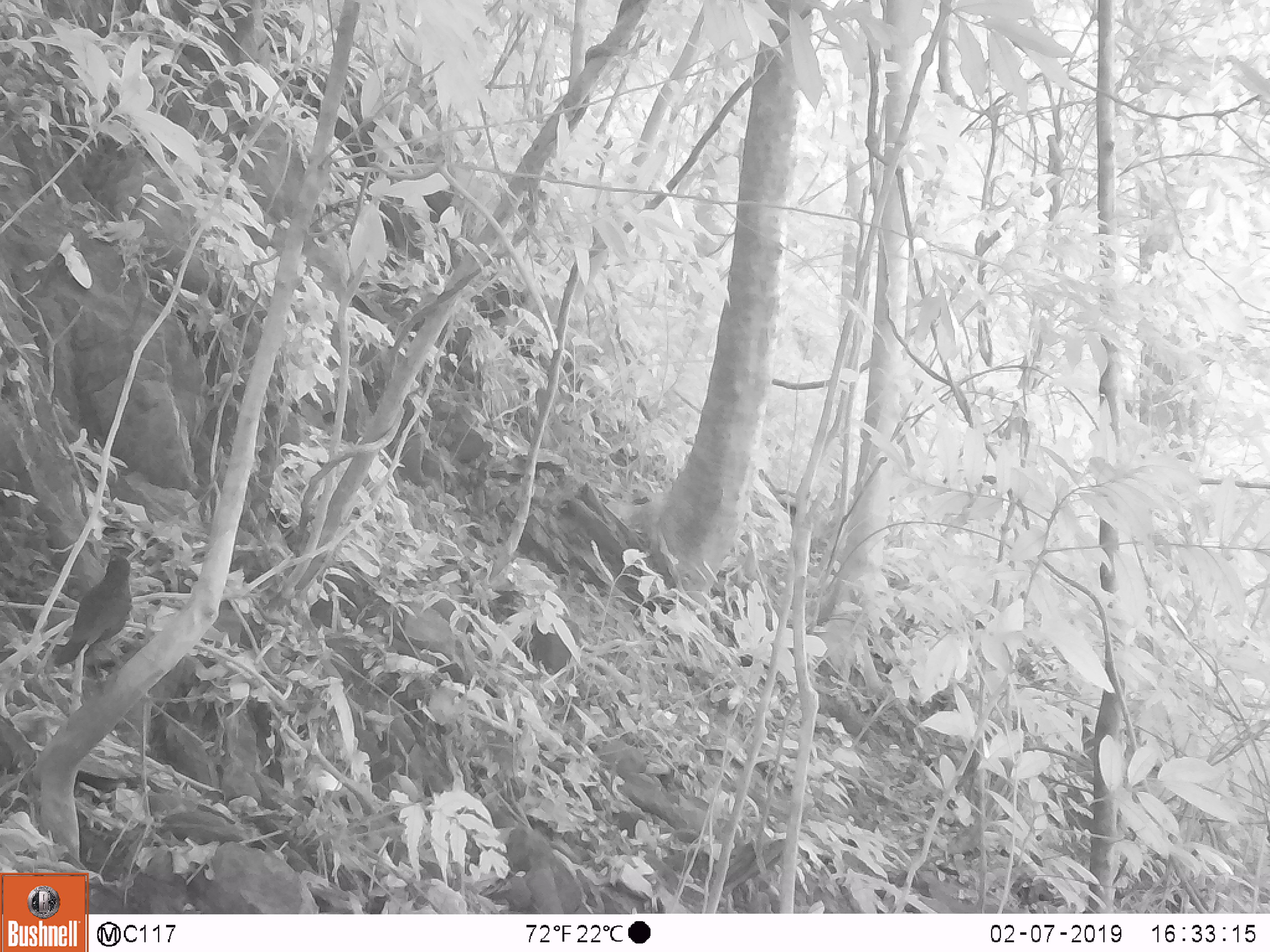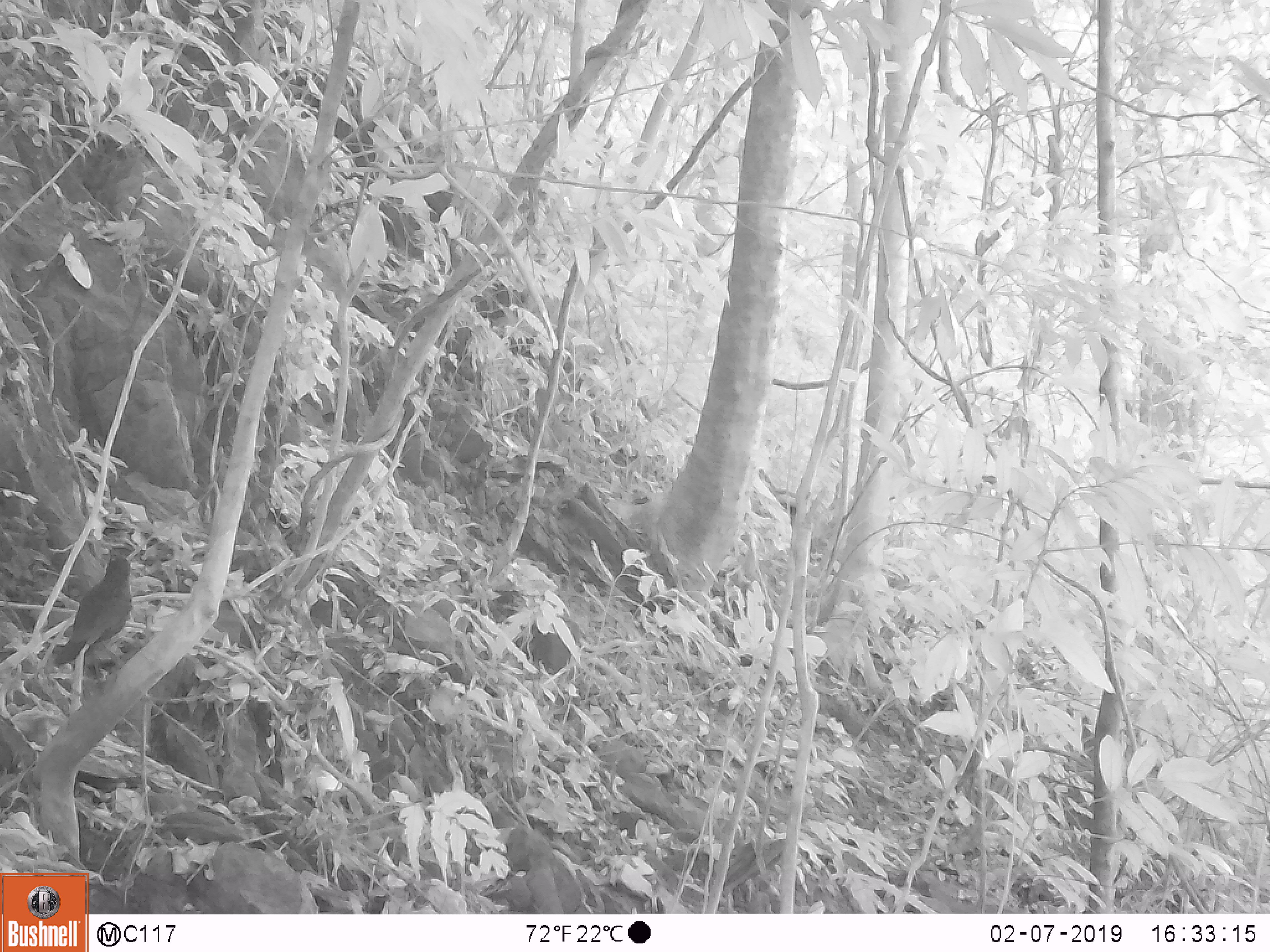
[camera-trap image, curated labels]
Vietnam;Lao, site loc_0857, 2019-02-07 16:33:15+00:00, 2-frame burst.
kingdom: Animalia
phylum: Chordata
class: Aves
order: Passeriformes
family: Muscicapidae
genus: Myophonus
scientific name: Myophonus caeruleus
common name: blue whistling thrush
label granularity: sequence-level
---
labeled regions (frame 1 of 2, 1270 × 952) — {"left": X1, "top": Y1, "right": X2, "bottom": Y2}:
blue whistling thrush: {"left": 52, "top": 555, "right": 134, "bottom": 694}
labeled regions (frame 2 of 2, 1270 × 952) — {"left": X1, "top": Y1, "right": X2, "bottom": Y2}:
blue whistling thrush: {"left": 52, "top": 555, "right": 134, "bottom": 694}